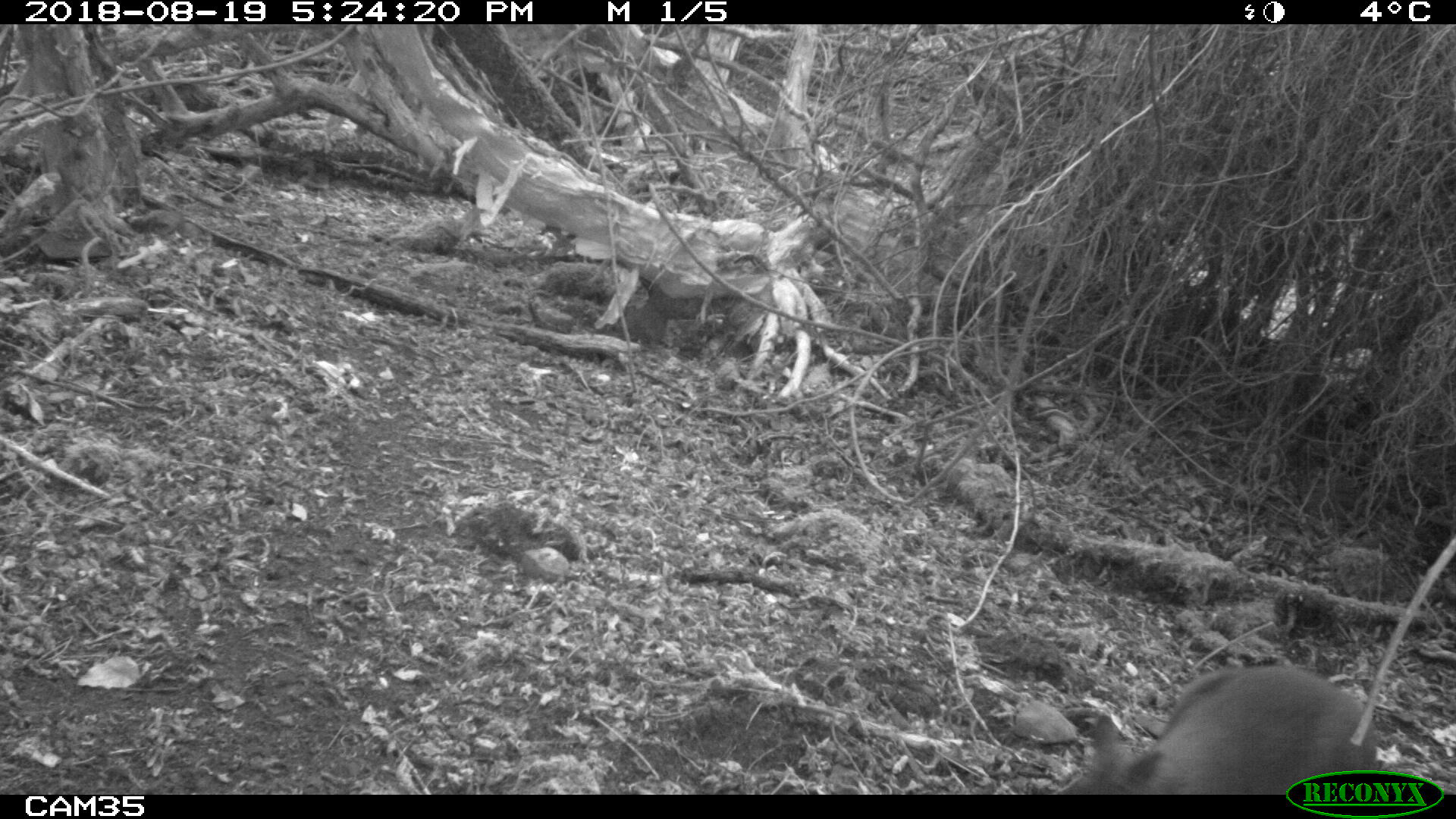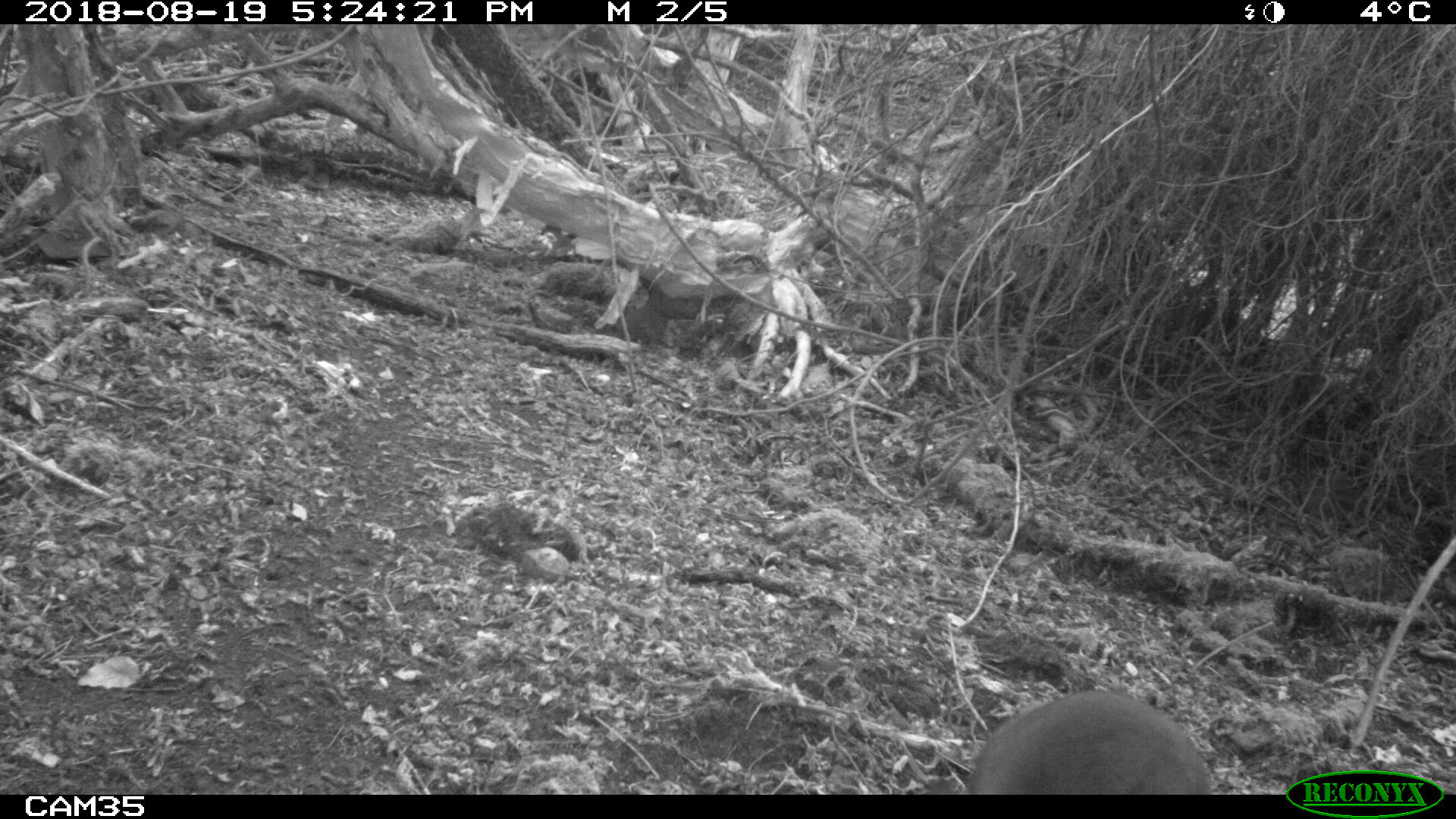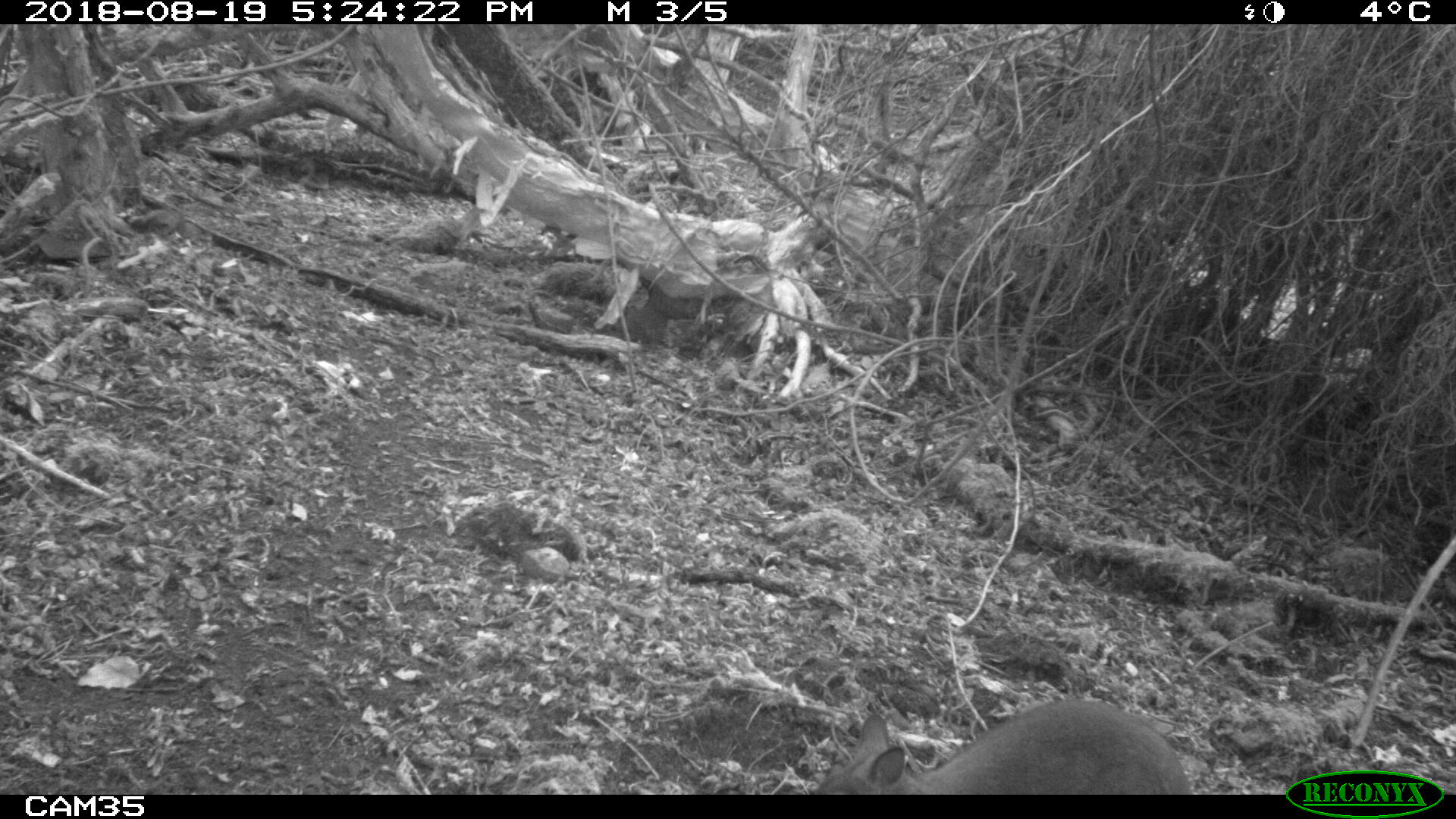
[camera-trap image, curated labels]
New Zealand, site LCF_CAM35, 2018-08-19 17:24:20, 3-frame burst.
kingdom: Animalia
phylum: Chordata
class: Mammalia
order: Diprotodontia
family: Macropodidae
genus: Notamacropus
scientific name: Notamacropus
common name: wallaby